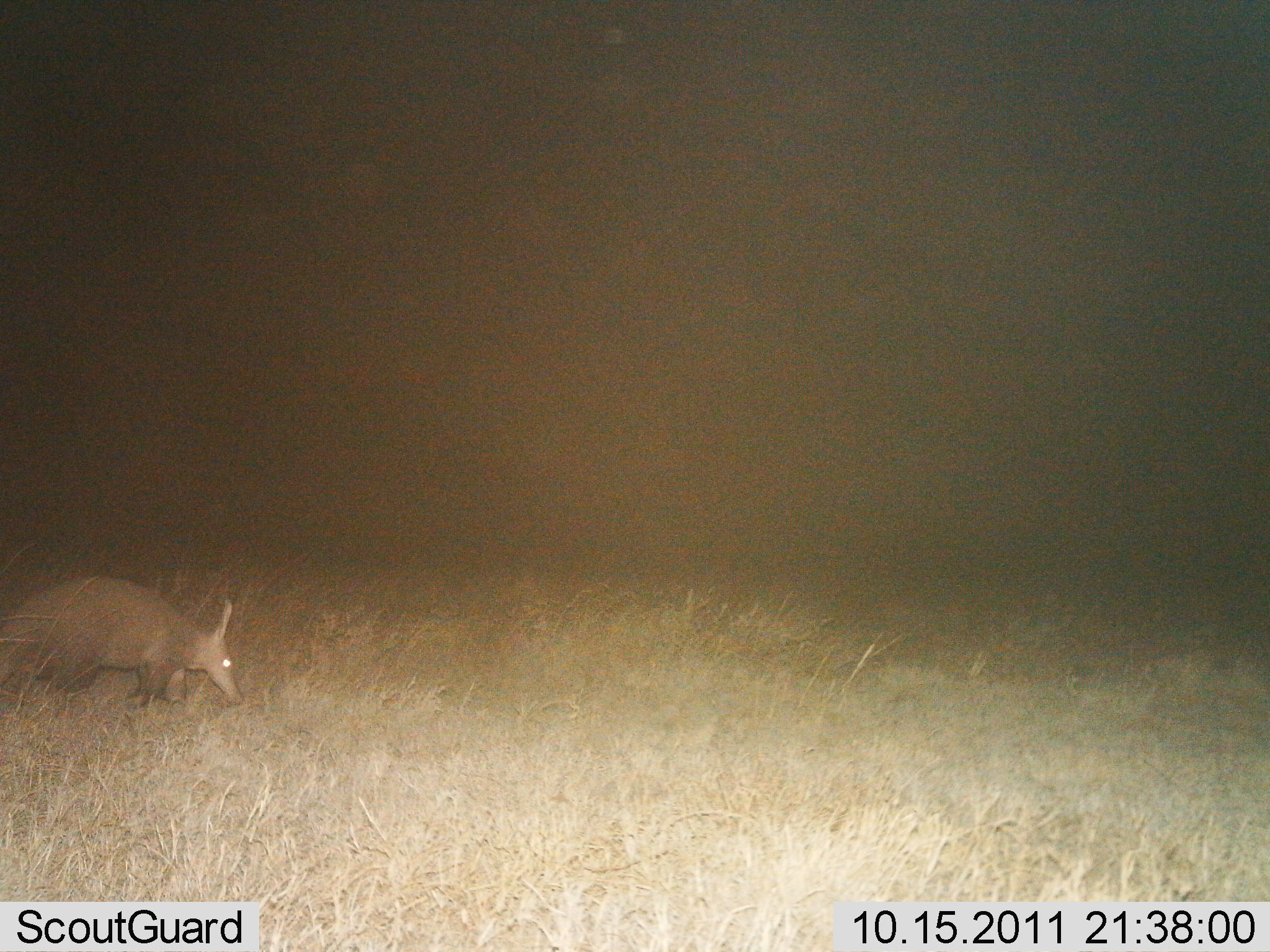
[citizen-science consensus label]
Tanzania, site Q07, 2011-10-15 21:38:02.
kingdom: Animalia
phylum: Chordata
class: Mammalia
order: Tubulidentata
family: Orycteropodidae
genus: Orycteropus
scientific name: Orycteropus afer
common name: aardvark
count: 1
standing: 25%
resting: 0%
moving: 75%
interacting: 0%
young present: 0%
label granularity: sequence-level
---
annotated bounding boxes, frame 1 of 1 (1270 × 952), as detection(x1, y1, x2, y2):
animal: detection(0, 579, 245, 708)